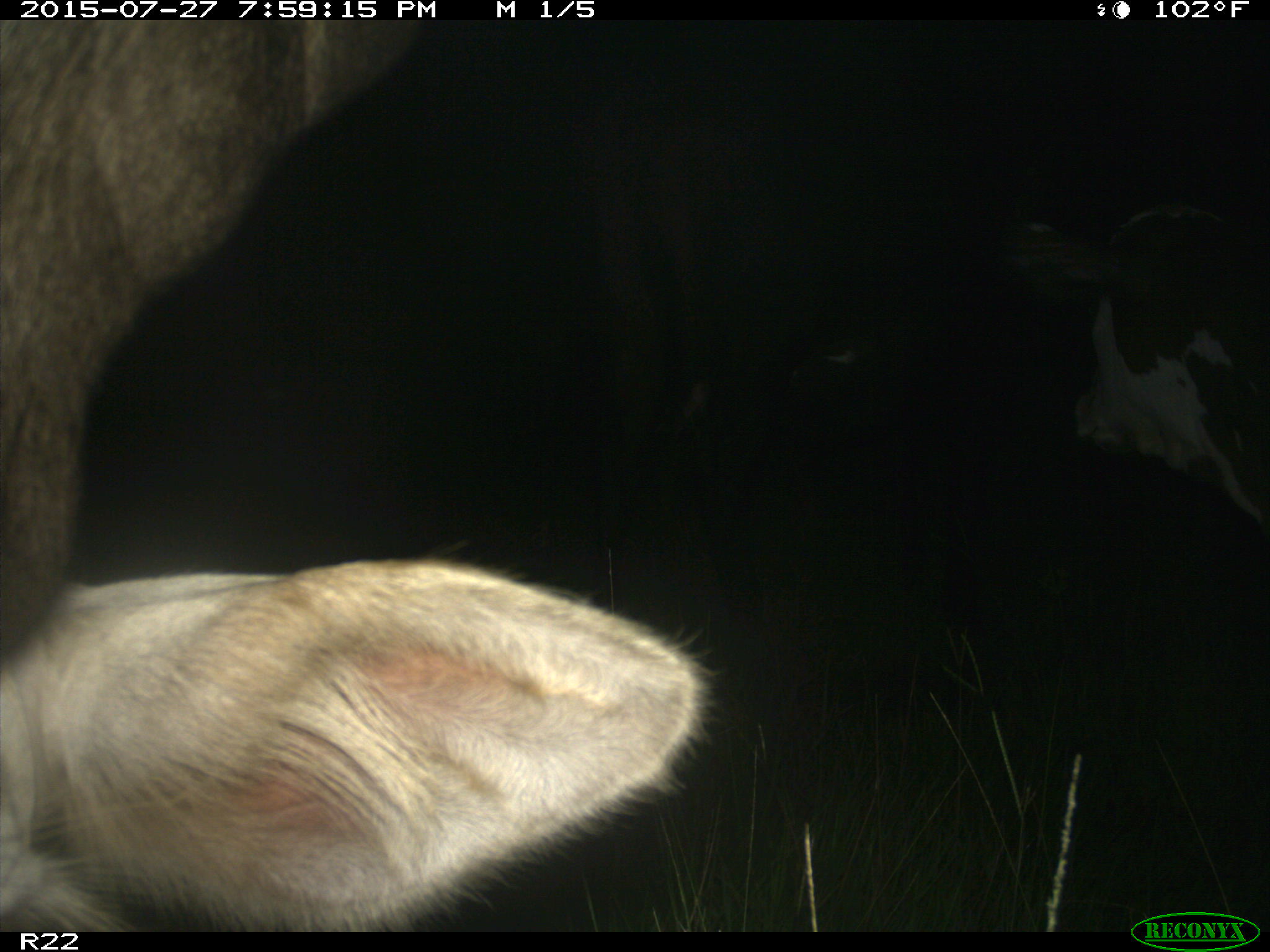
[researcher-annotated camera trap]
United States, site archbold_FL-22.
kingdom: Animalia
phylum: Chordata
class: Mammalia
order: Artiodactyla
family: Bovidae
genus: Bos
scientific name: Bos taurus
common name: domestic cow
Bos taurus (domestic cow).